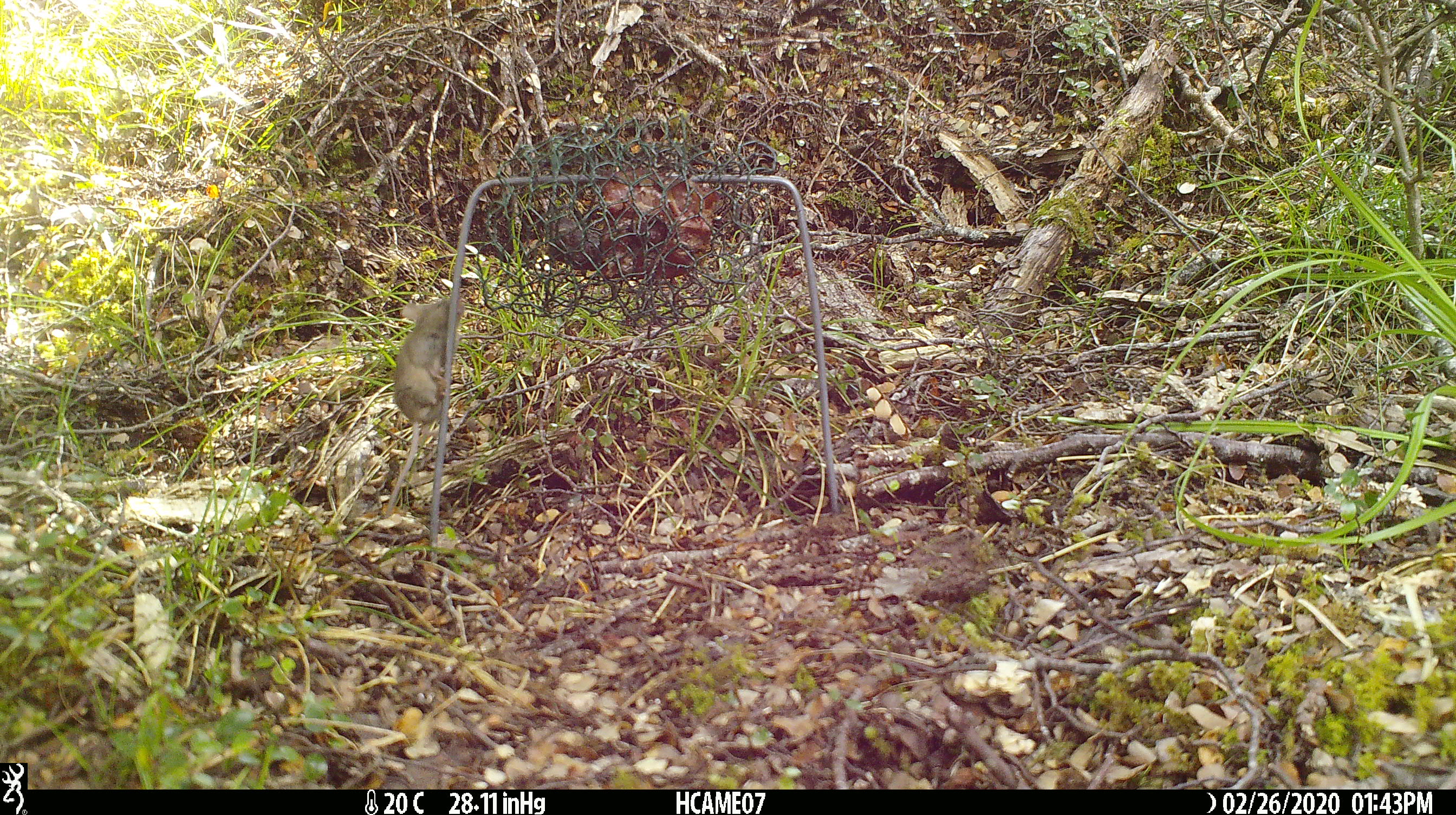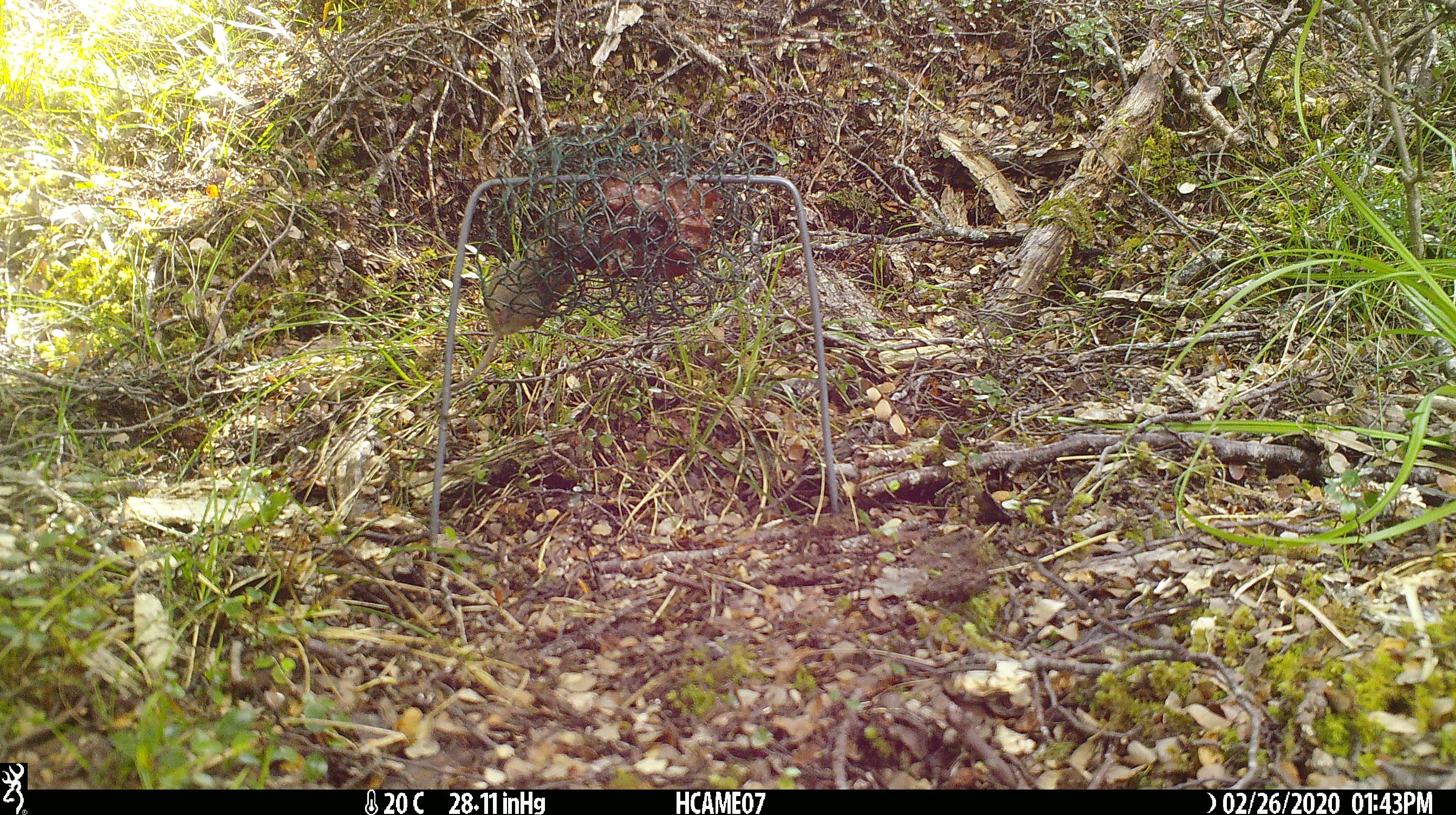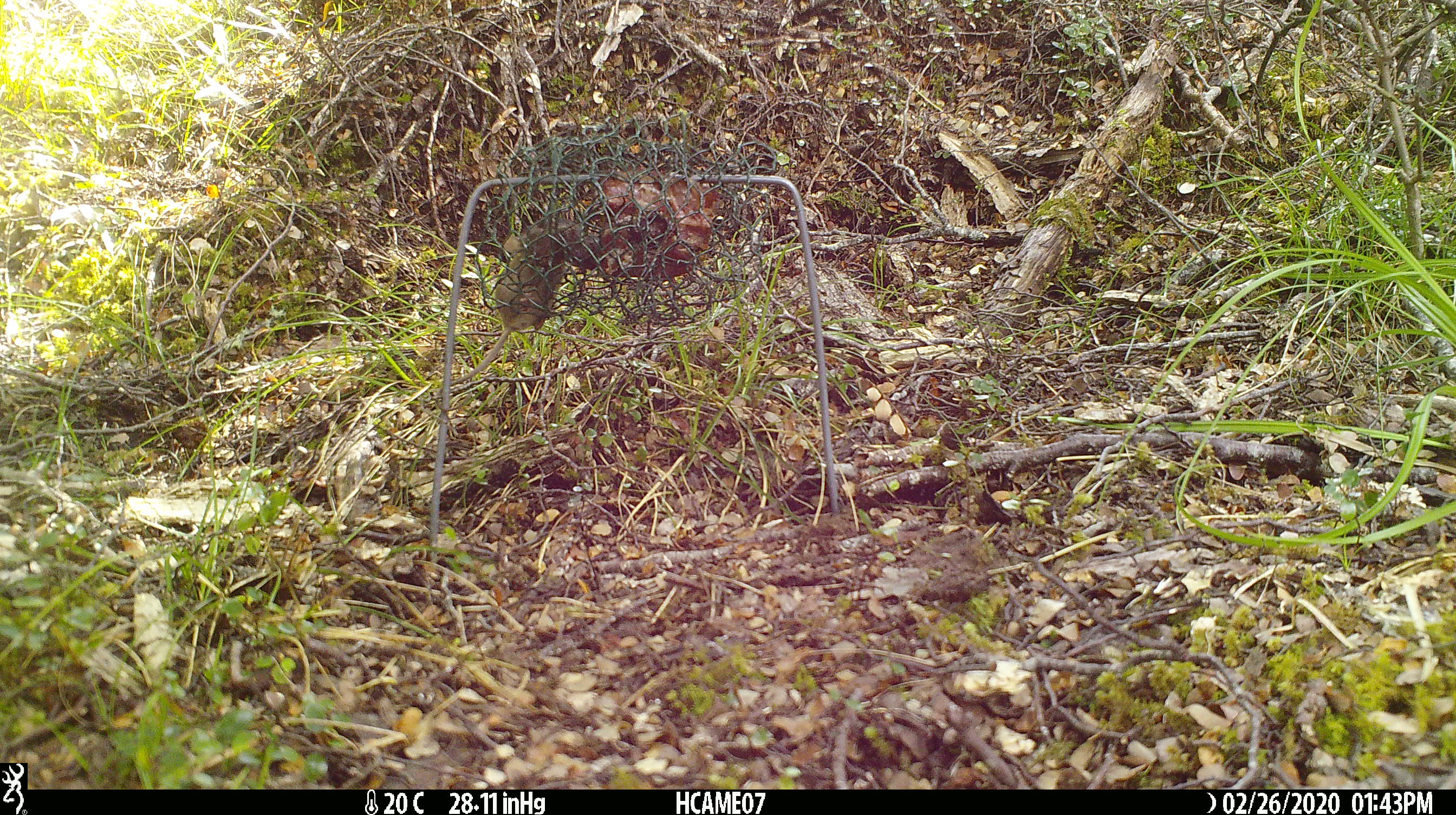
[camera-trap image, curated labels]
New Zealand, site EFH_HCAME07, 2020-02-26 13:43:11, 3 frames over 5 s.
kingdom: Animalia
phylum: Chordata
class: Mammalia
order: Rodentia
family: Muridae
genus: Mus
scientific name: Mus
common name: mouse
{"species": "mouse (Mus)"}